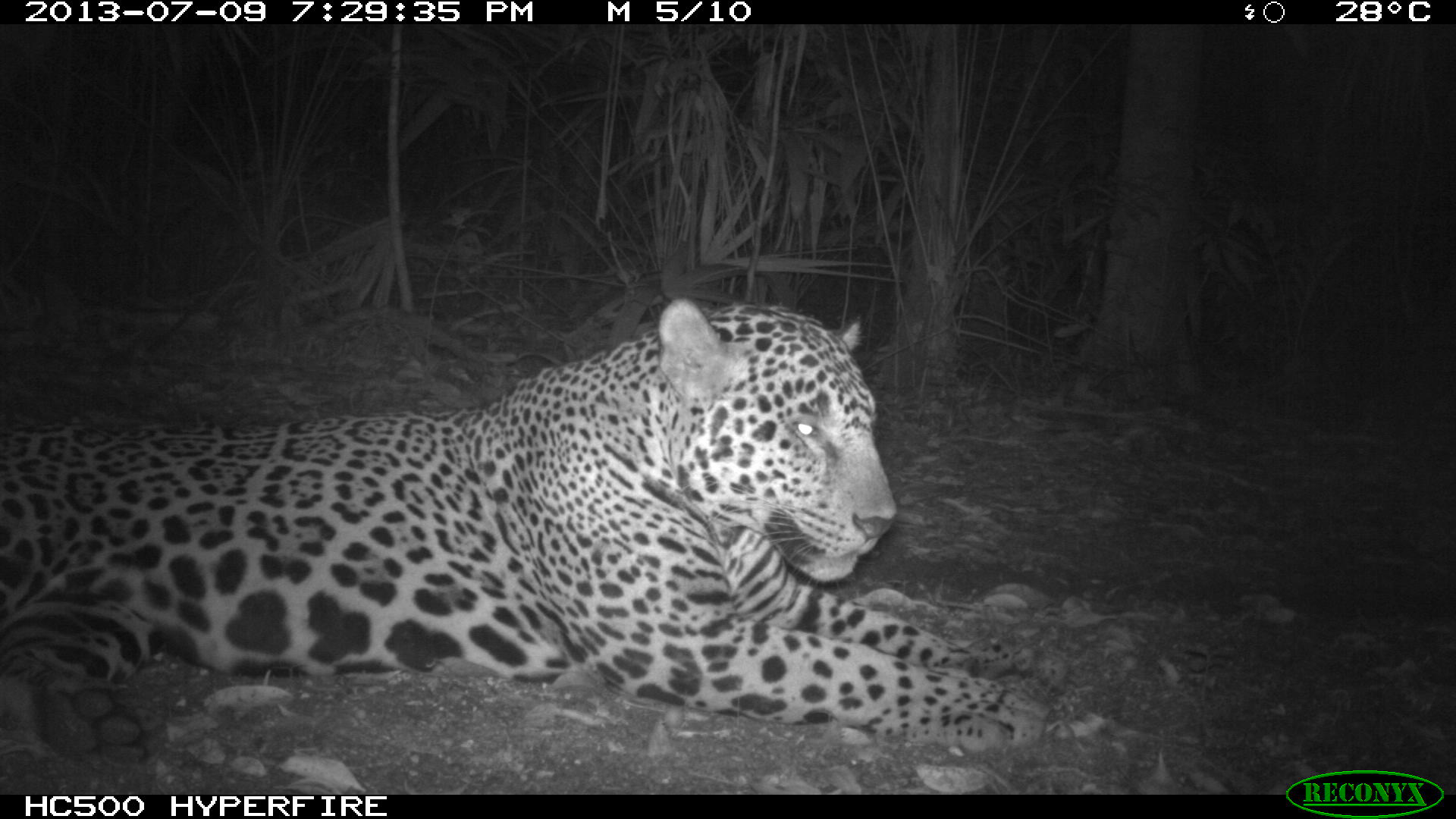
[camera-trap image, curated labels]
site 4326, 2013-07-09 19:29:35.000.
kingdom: Animalia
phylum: Chordata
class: Mammalia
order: Carnivora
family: Felidae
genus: Panthera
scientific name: Panthera onca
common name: jaguar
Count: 1.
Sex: male.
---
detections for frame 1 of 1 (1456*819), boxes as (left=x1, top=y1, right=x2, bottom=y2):
panthera onca: (left=0, top=298, right=1051, bottom=760)